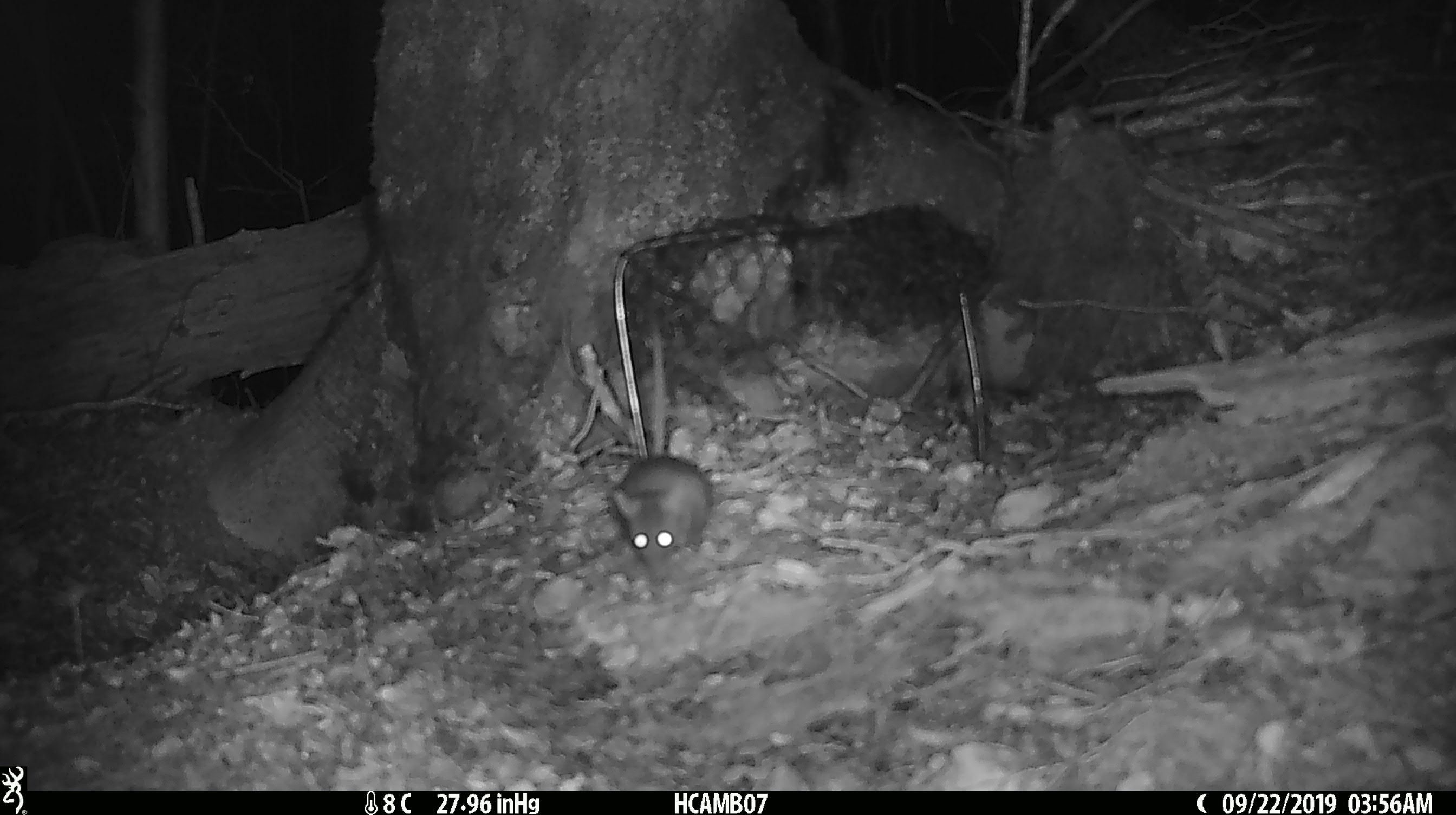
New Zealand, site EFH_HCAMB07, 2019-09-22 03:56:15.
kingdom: Animalia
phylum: Chordata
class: Mammalia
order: Rodentia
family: Muridae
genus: Mus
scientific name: Mus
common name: mouse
Mouse (Mus).